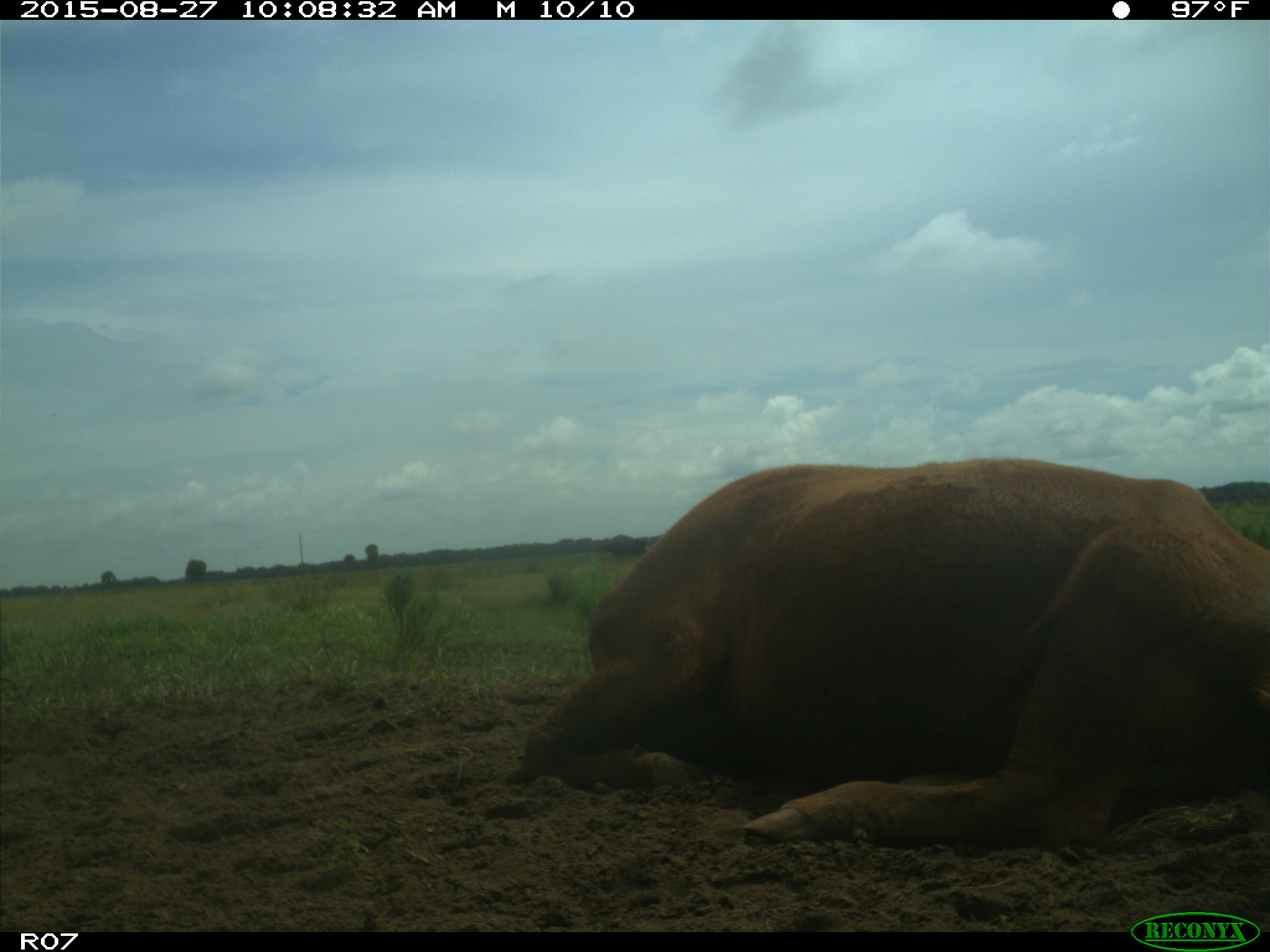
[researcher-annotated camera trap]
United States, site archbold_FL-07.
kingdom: Animalia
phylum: Chordata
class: Mammalia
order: Artiodactyla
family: Bovidae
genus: Bos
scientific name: Bos taurus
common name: domestic cow